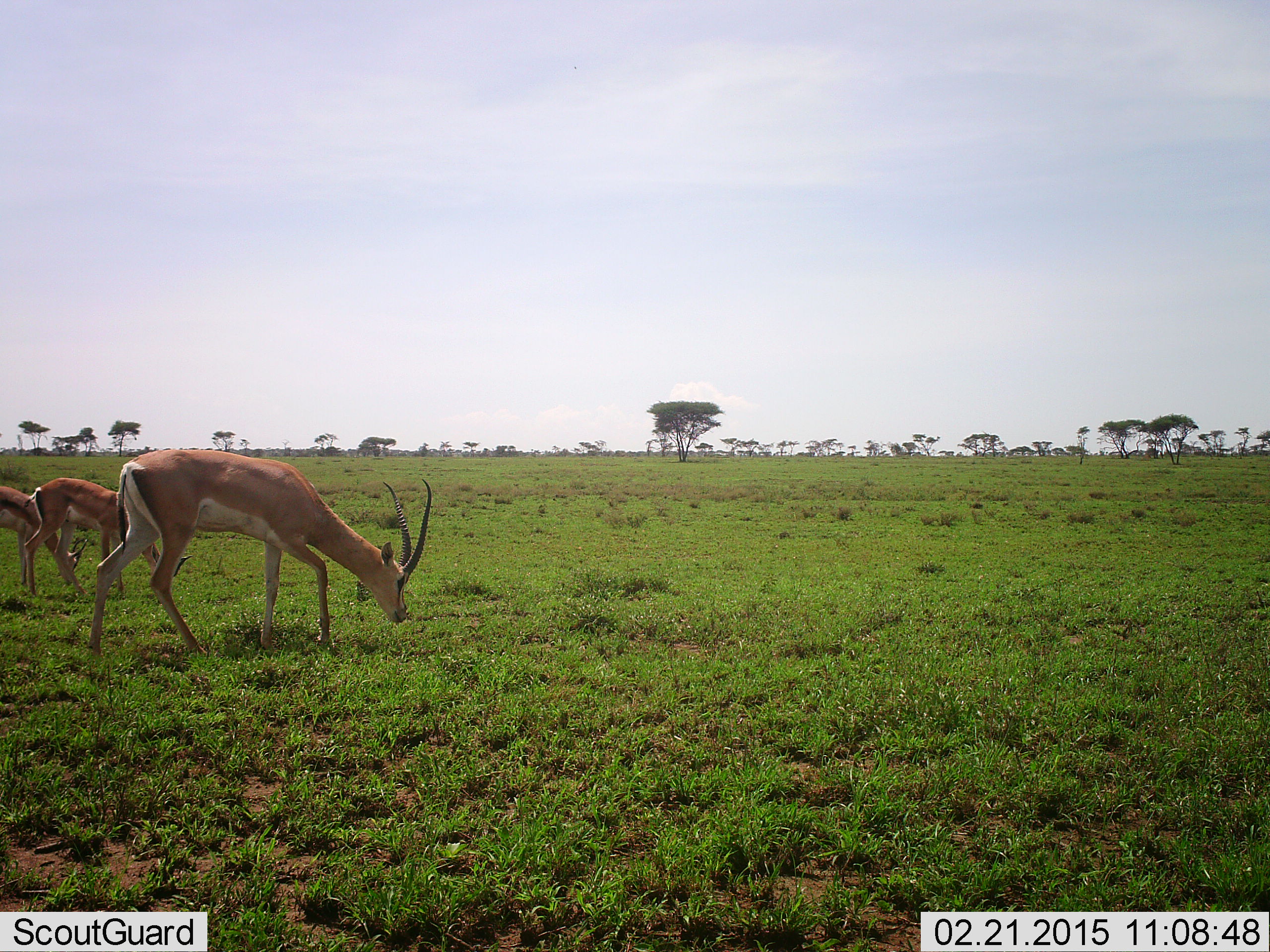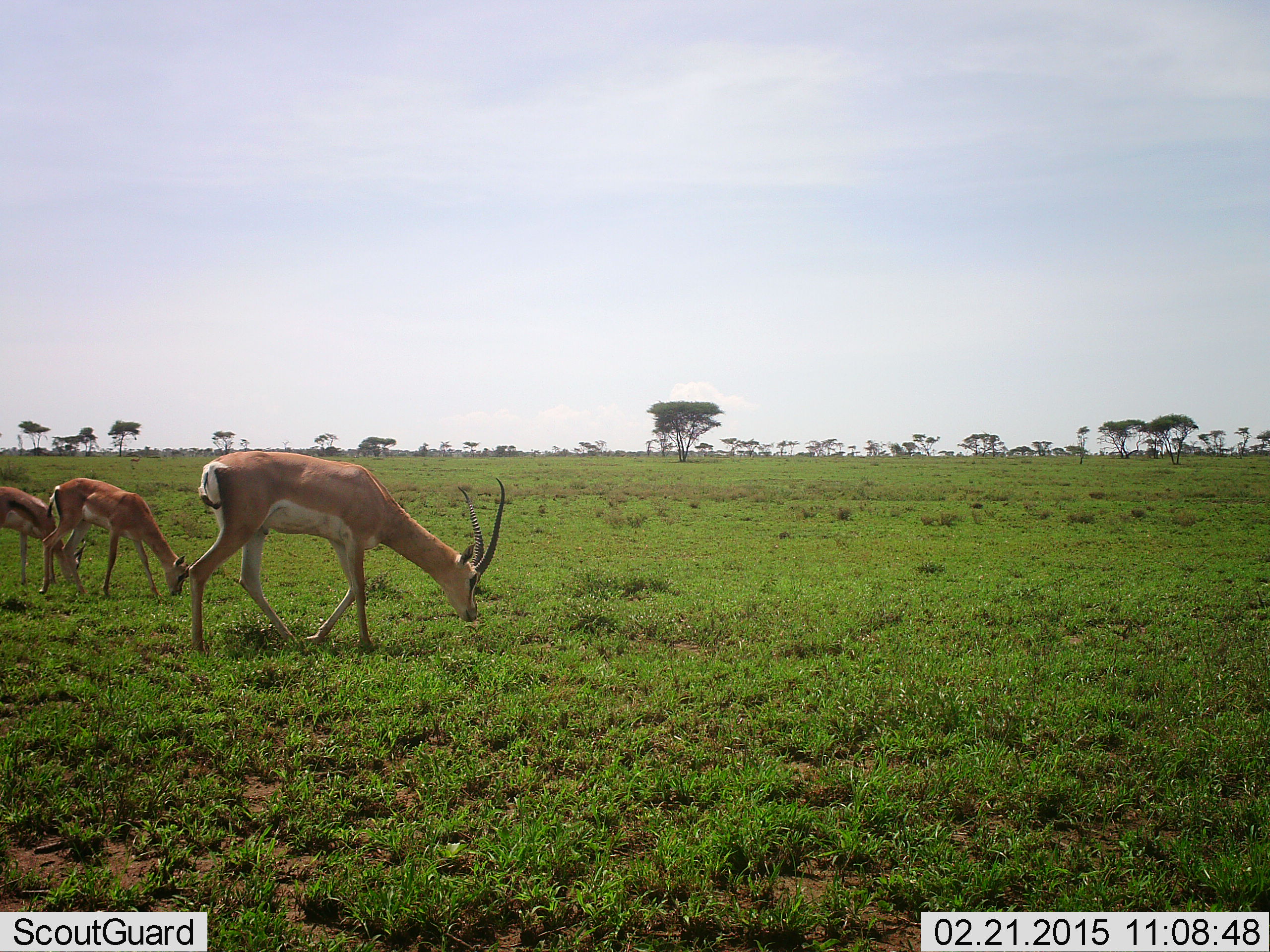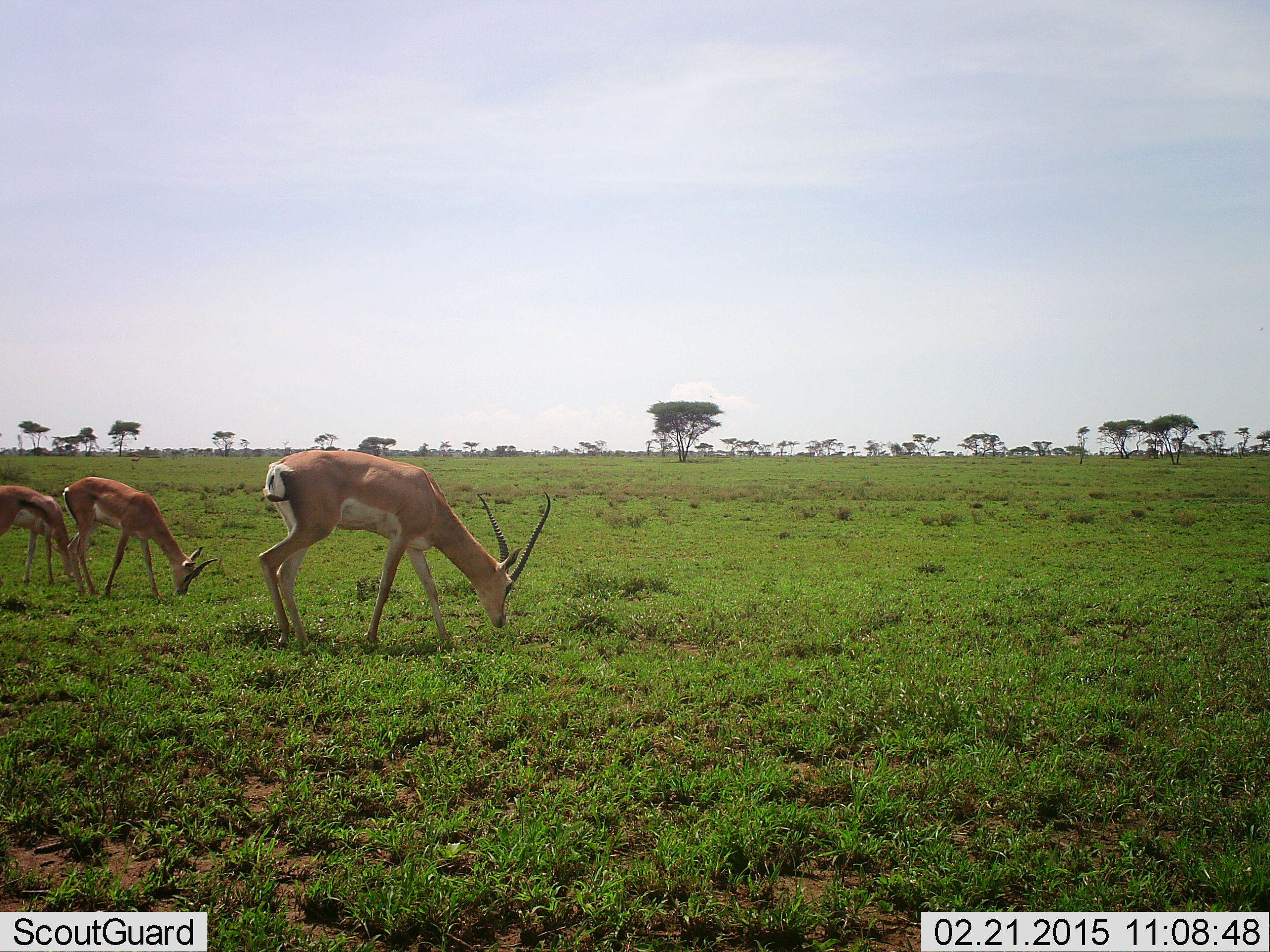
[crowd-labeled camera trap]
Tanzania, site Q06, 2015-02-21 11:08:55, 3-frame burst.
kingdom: Animalia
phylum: Chordata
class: Mammalia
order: Artiodactyla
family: Bovidae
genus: Nanger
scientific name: Nanger granti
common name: grant's gazelle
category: gazellegrants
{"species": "gazellegrants (grant's gazelle) (Nanger granti)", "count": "3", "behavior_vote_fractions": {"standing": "23%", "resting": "0%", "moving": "54%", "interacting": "0%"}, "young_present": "15%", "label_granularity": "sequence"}